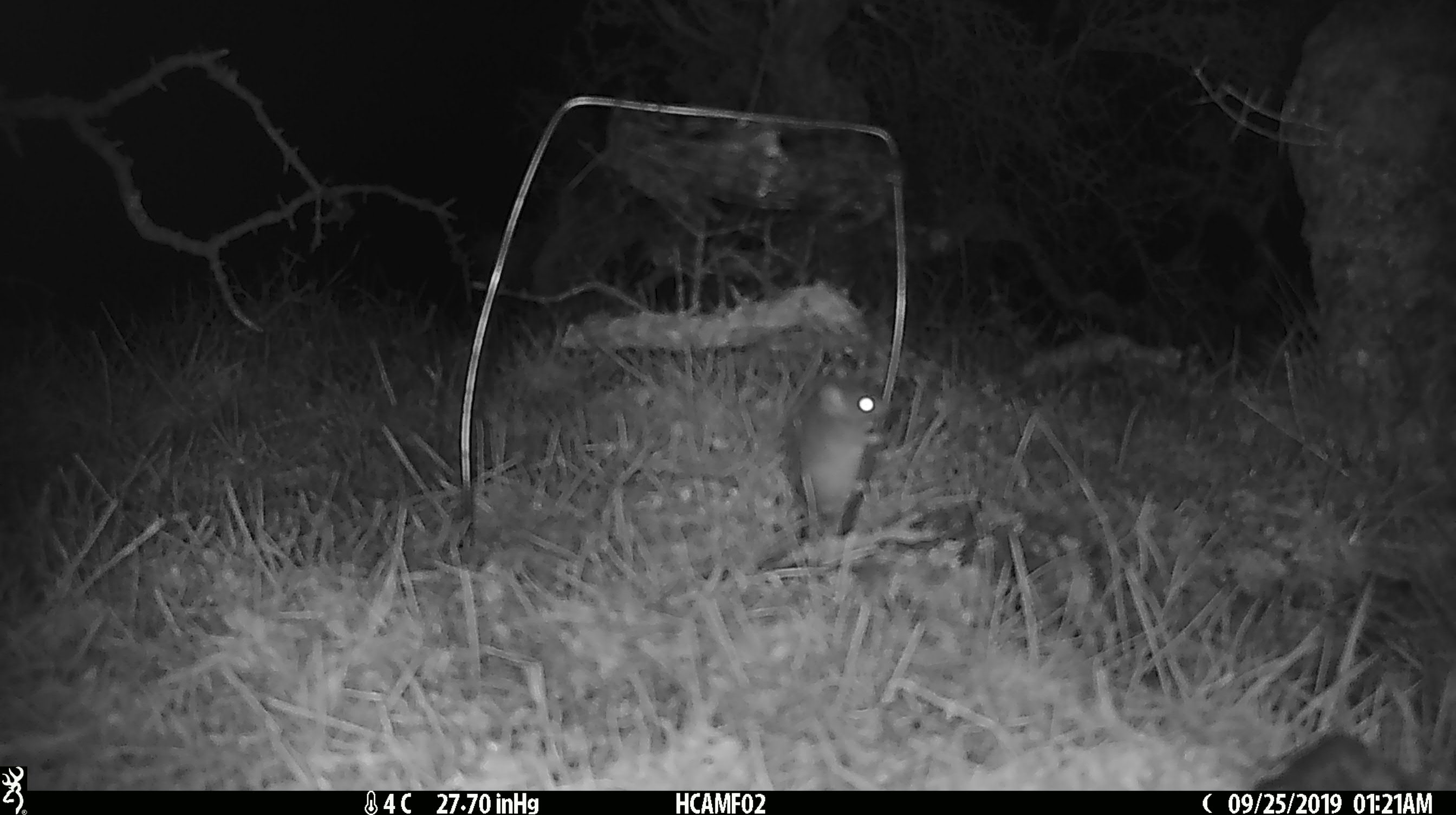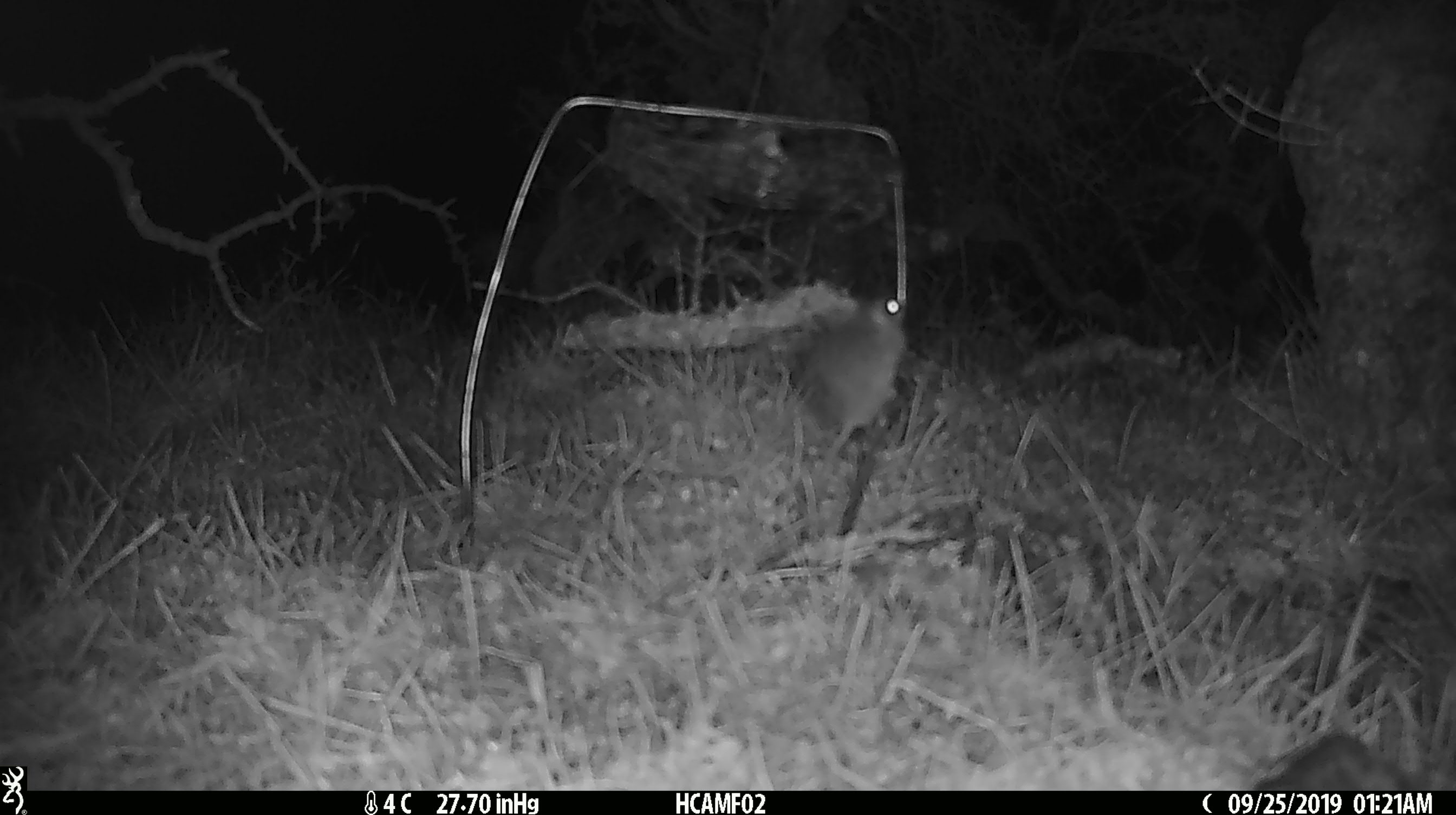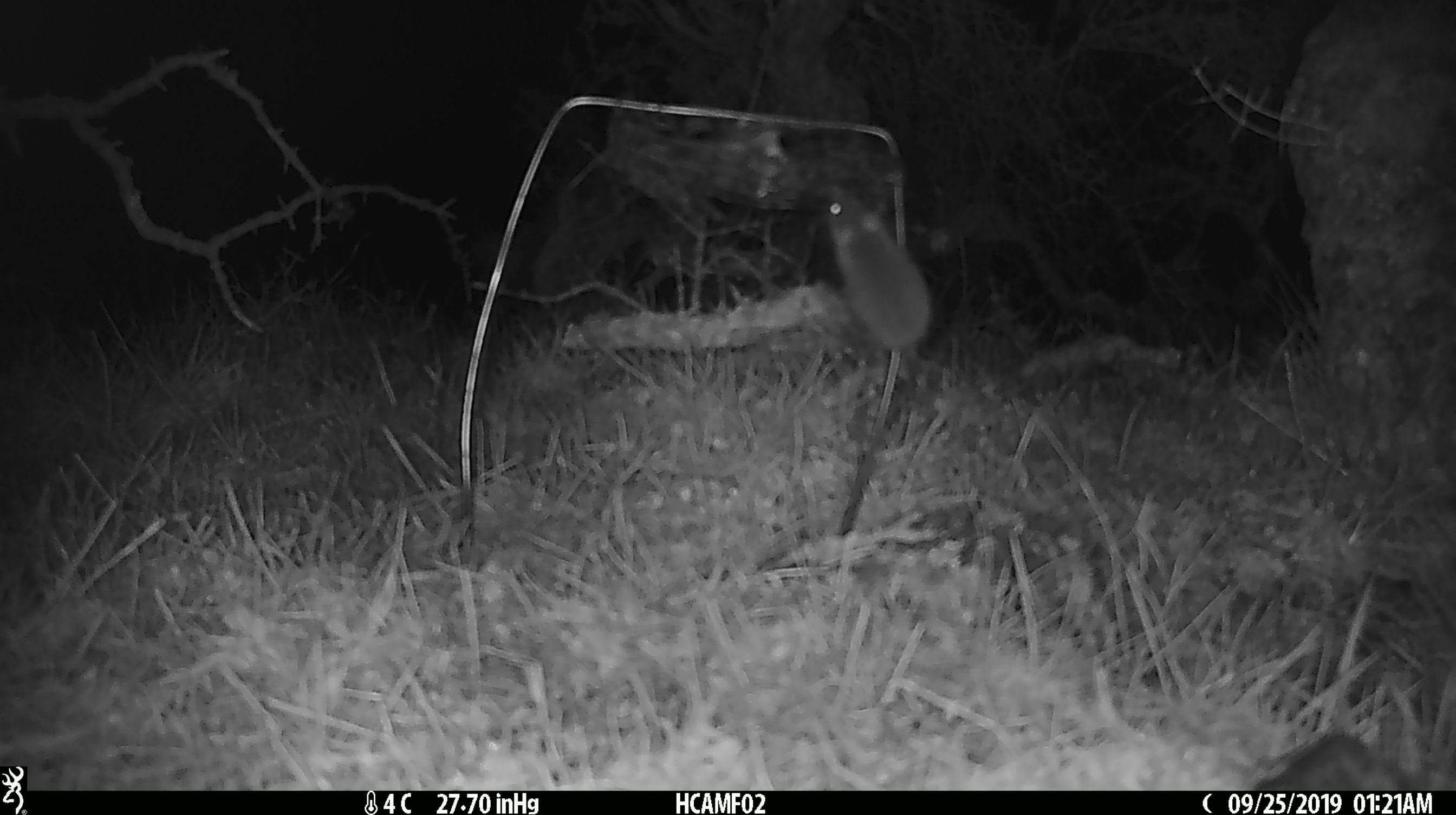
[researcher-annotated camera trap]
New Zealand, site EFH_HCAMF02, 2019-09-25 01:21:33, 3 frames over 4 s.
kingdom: Animalia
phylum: Chordata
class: Mammalia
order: Rodentia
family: Muridae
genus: Mus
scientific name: Mus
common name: mouse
Mouse (Mus).